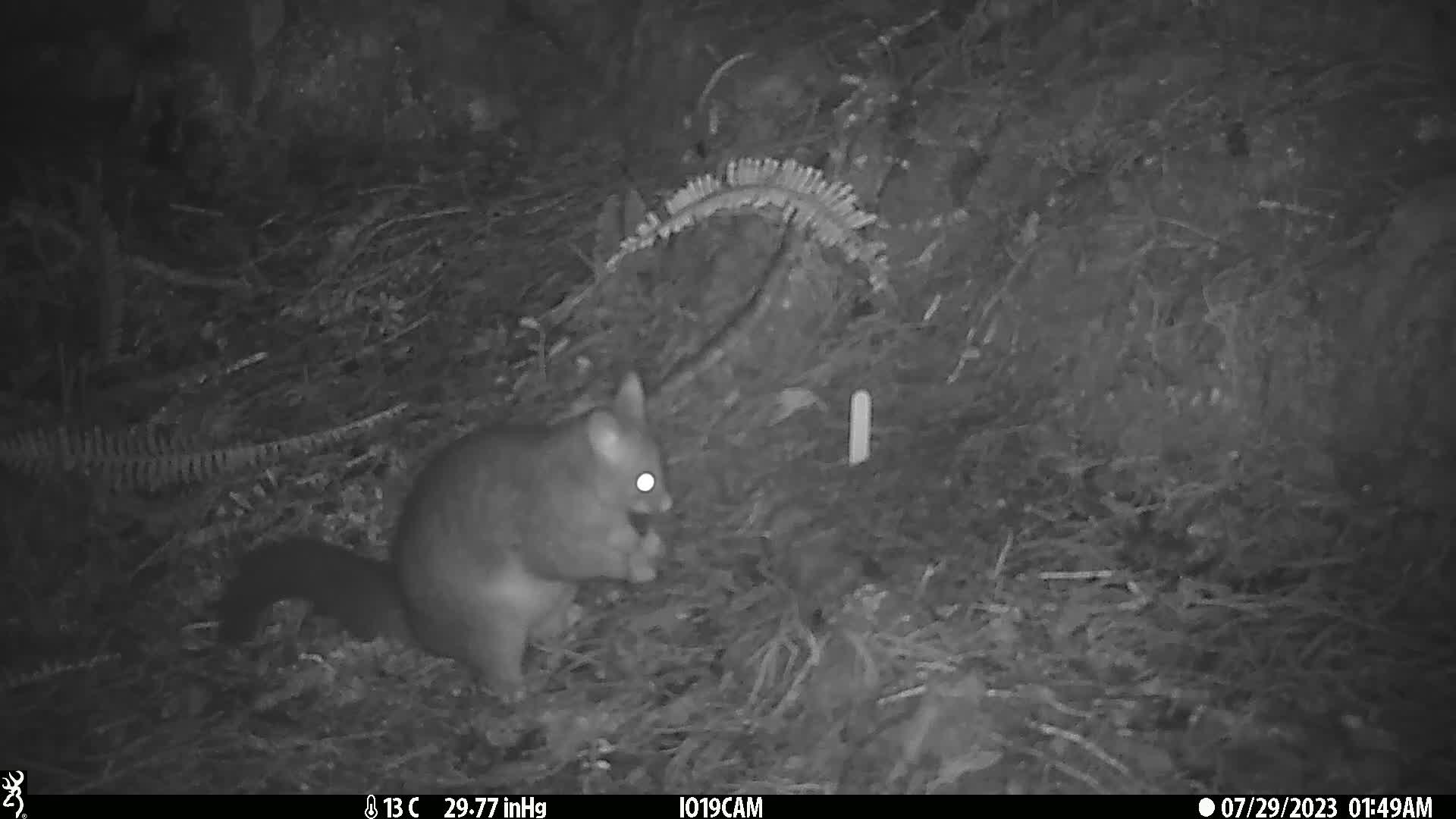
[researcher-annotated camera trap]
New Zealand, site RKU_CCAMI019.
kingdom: Animalia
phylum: Chordata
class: Mammalia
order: Diprotodontia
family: Phalangeridae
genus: Trichosurus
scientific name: Trichosurus vulpecula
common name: common brushtail possum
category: possum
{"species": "possum (common brushtail possum) (Trichosurus vulpecula)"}